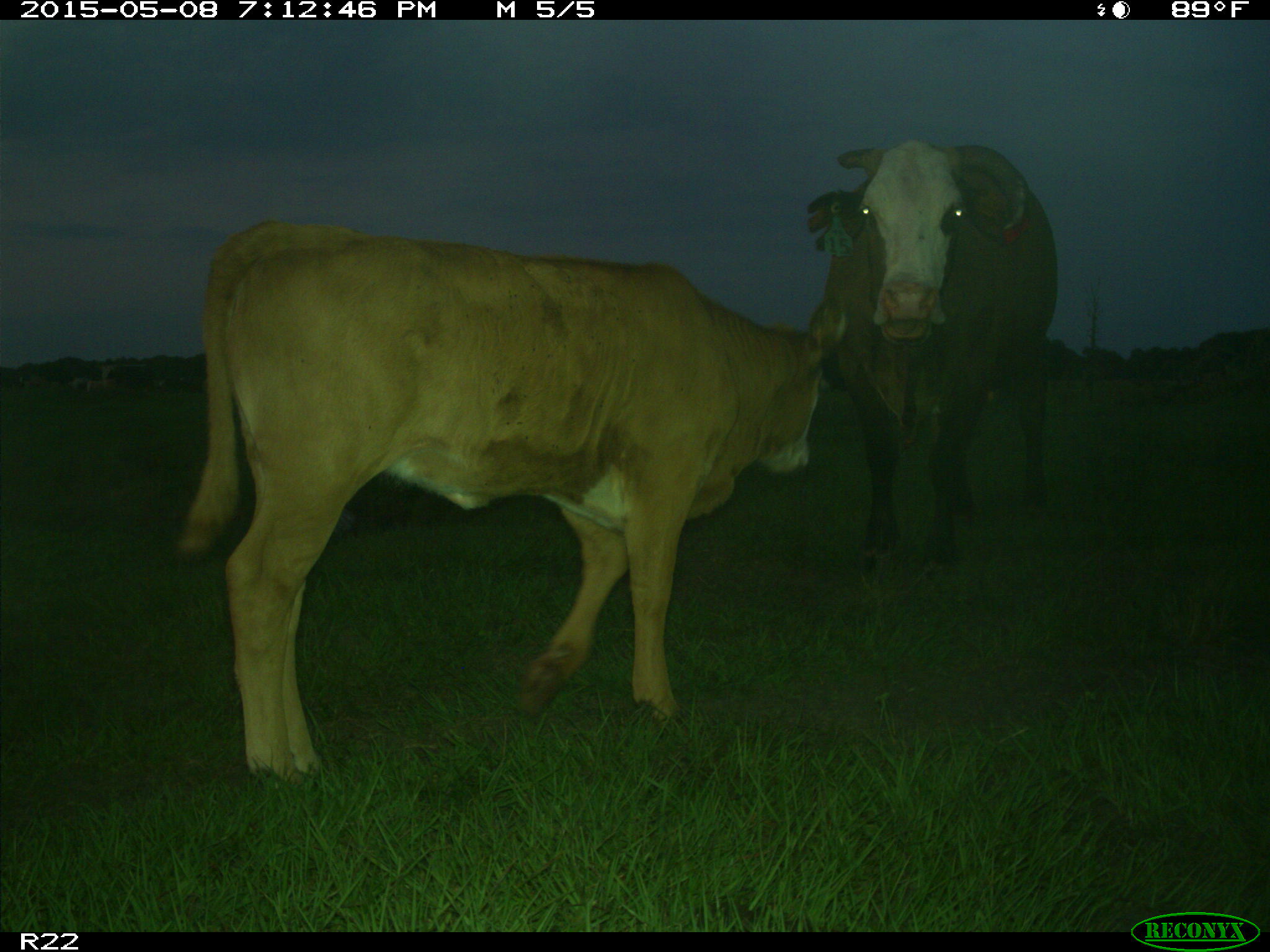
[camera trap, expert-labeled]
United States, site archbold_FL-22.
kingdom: Animalia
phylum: Chordata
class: Mammalia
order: Artiodactyla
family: Bovidae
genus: Bos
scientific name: Bos taurus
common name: domestic cow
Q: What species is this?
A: Bos taurus (domestic cow).